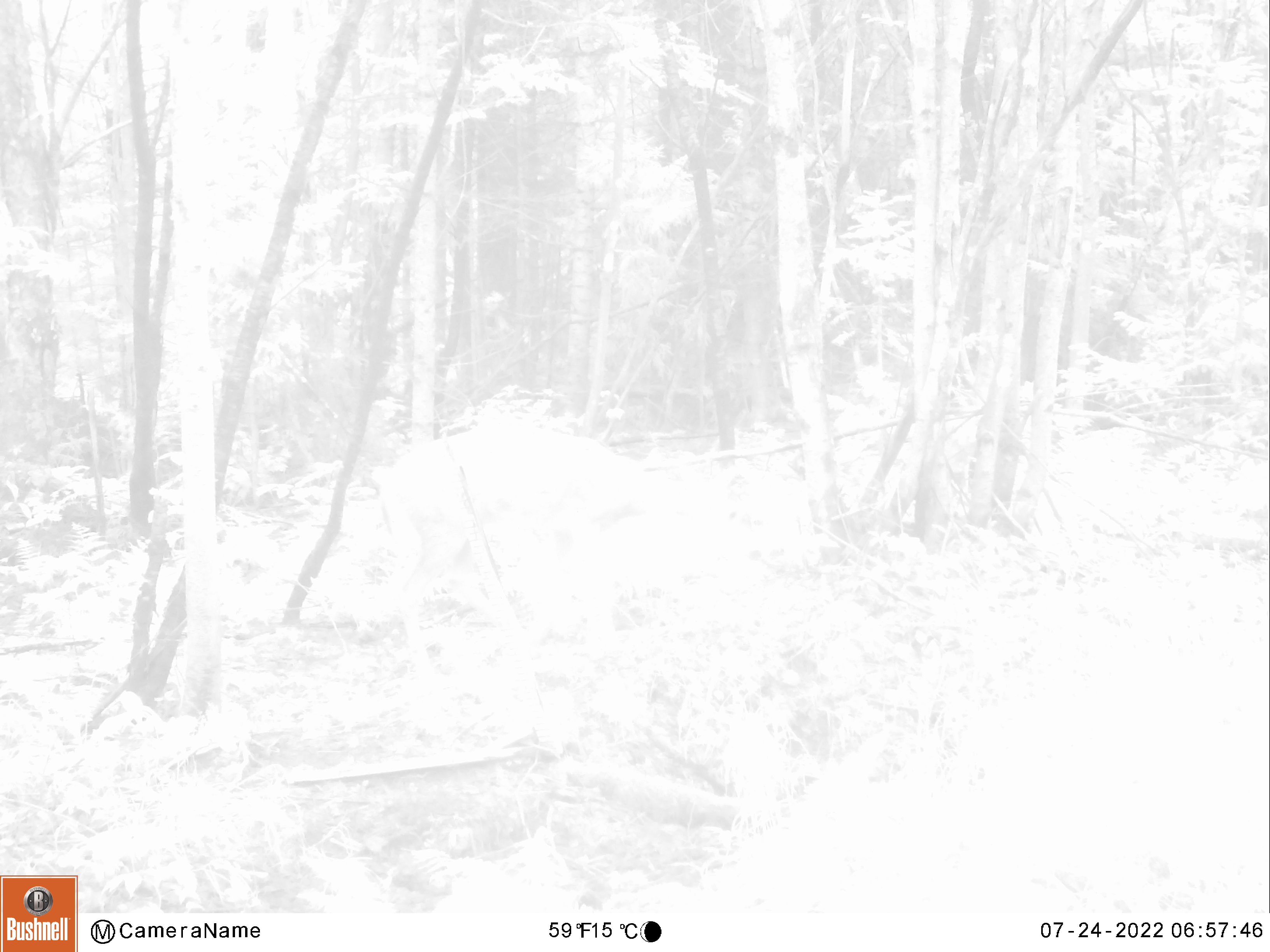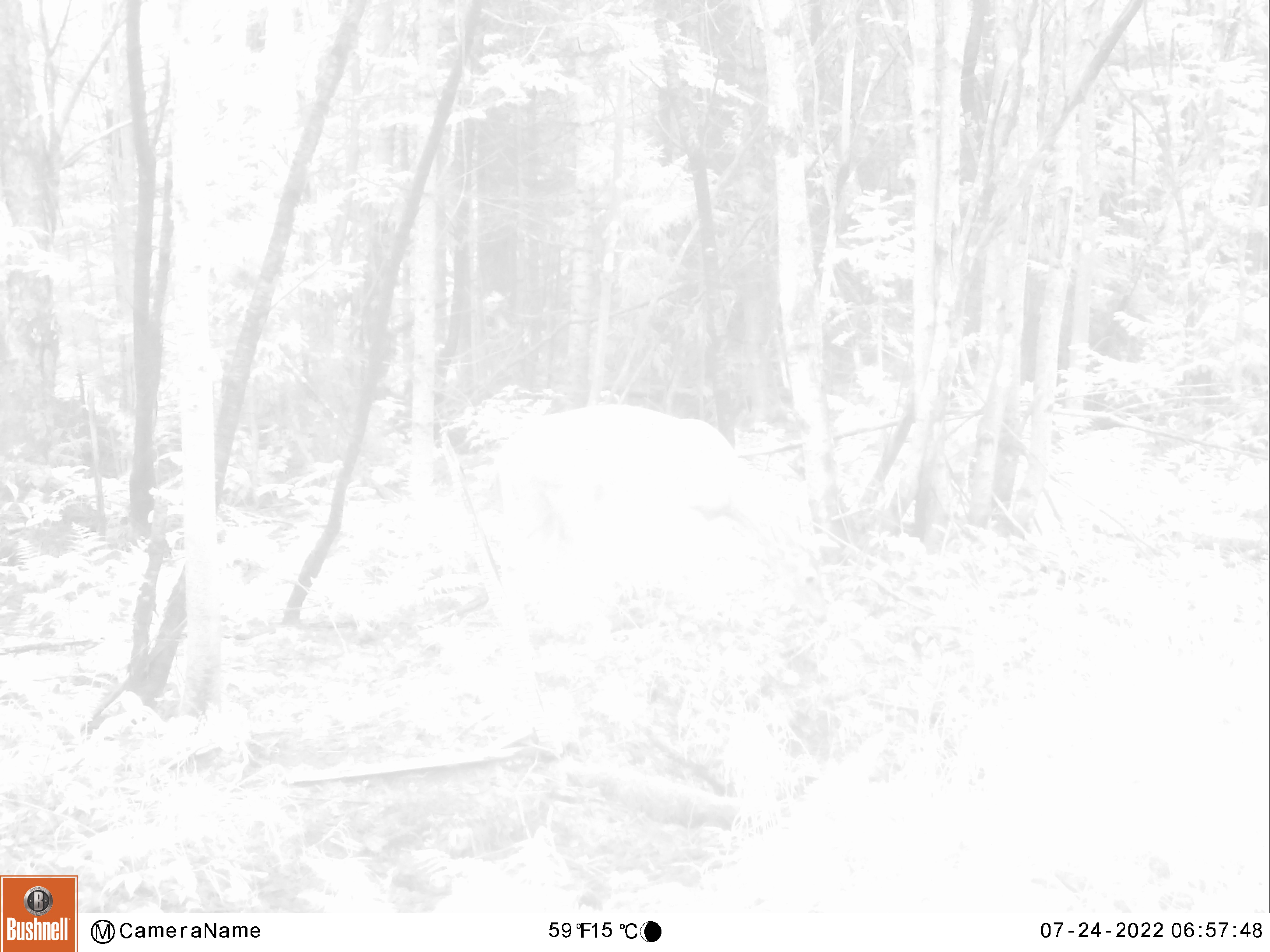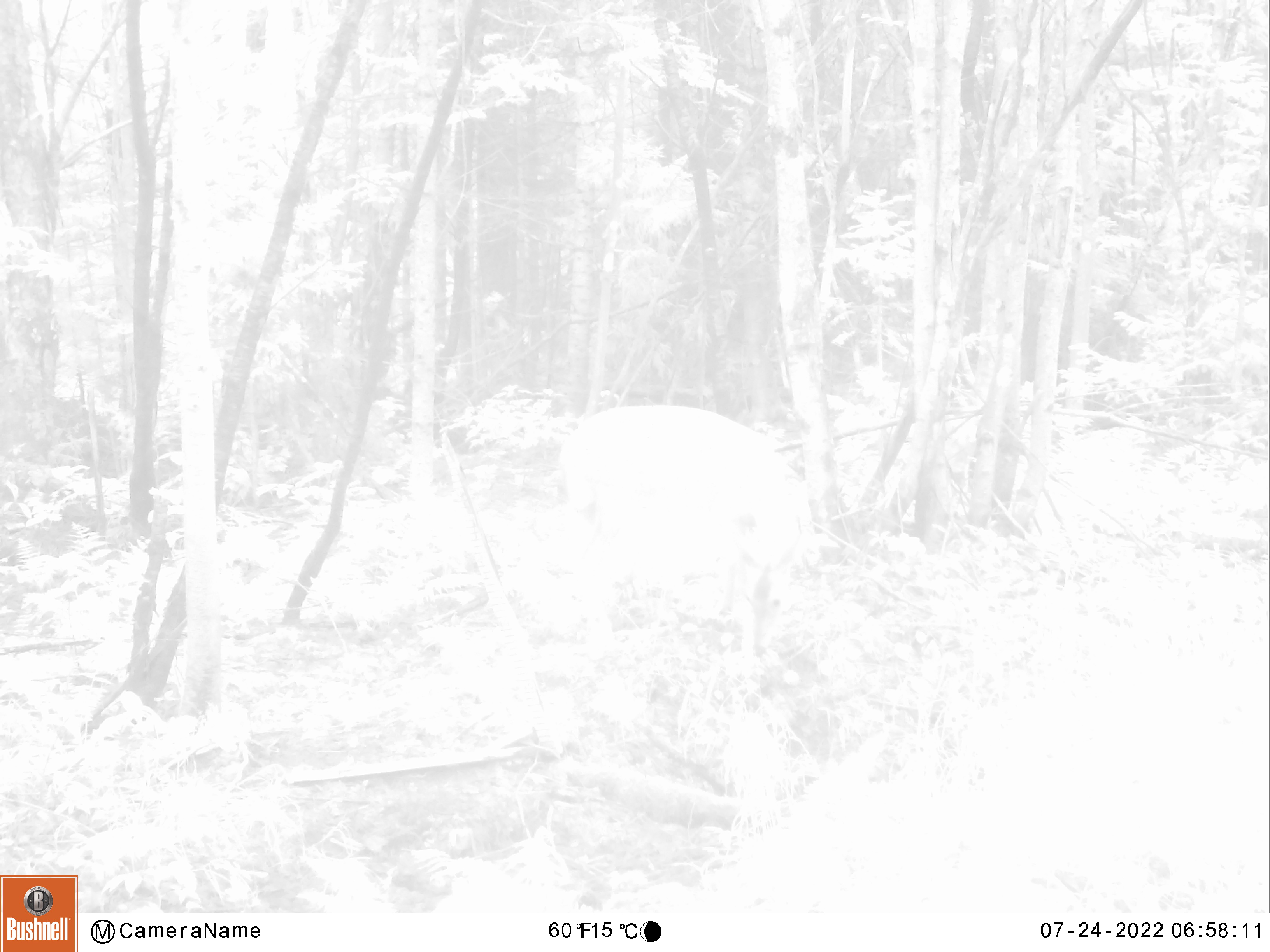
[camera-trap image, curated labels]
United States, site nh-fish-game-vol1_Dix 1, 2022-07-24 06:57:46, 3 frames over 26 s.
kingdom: Animalia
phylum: Chordata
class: Mammalia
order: Artiodactyla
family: Cervidae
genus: Odocoileus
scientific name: Odocoileus virginianus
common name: white-tailed deer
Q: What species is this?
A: White-tailed deer (Odocoileus virginianus).